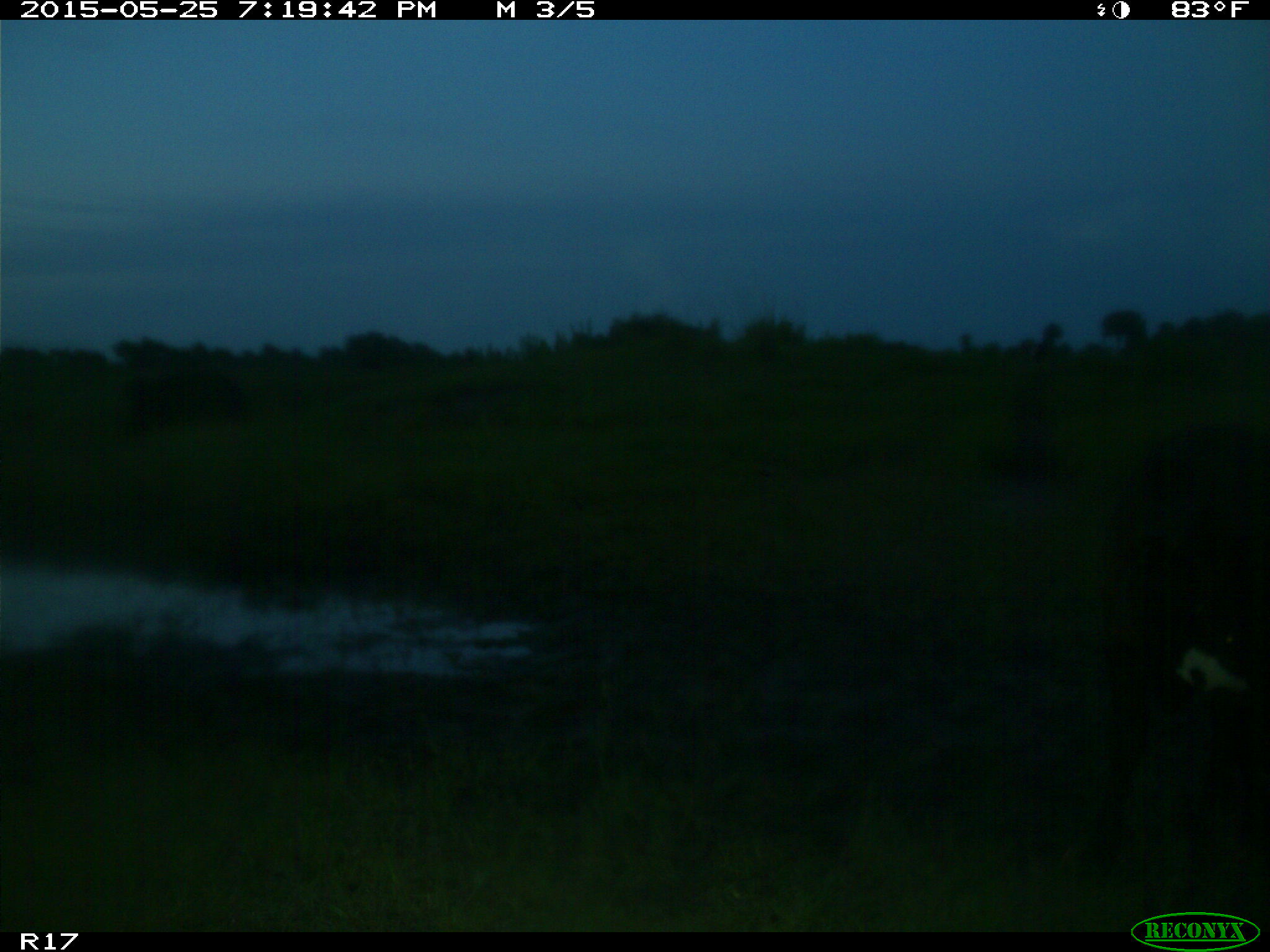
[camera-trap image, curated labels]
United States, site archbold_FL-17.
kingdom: Animalia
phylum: Chordata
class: Mammalia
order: Artiodactyla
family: Bovidae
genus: Bos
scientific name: Bos taurus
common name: domestic cow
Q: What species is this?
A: Bos taurus (domestic cow).